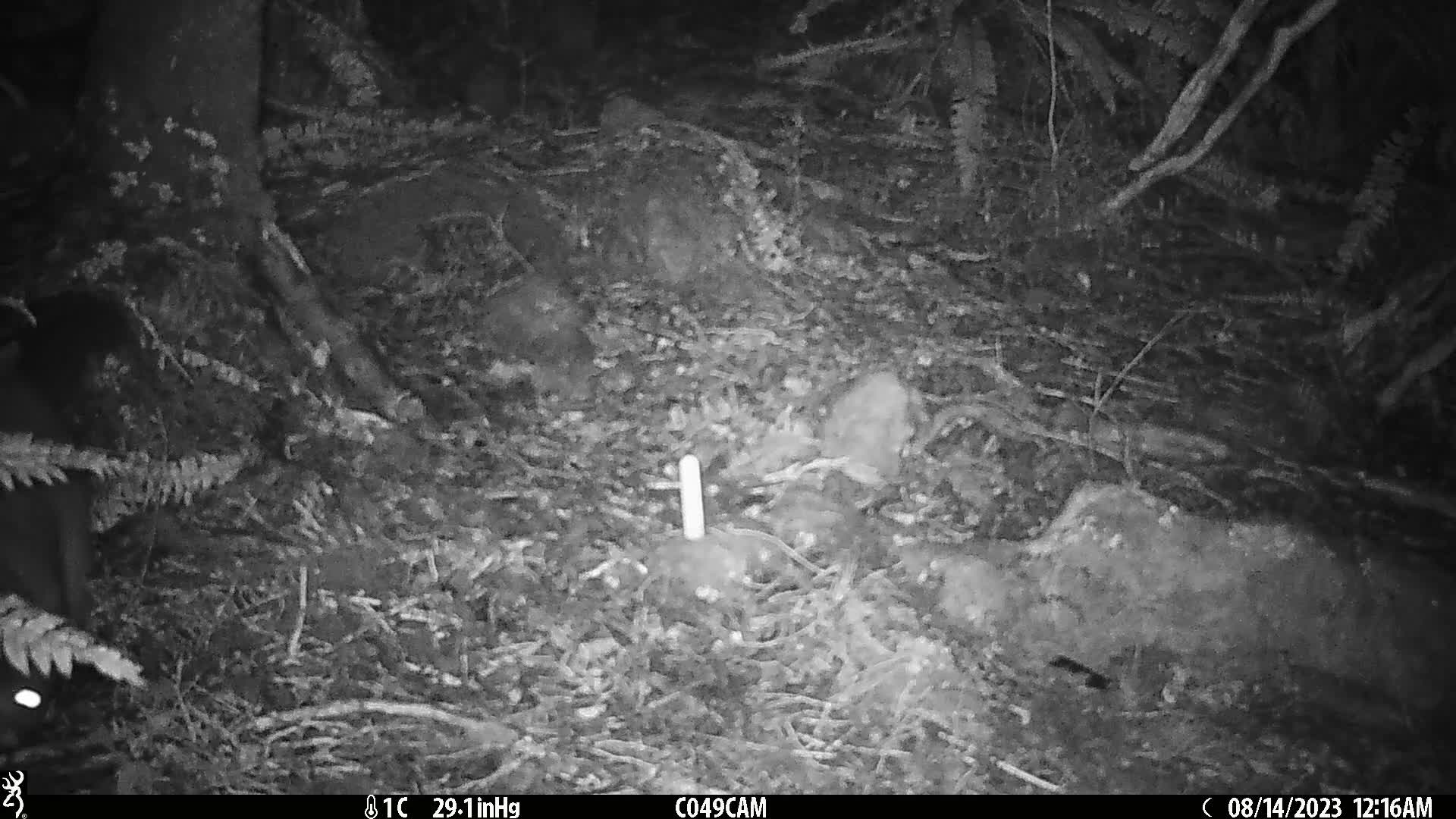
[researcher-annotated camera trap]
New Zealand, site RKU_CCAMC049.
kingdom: Animalia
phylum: Chordata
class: Mammalia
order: Diprotodontia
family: Phalangeridae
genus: Trichosurus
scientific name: Trichosurus vulpecula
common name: common brushtail possum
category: possum